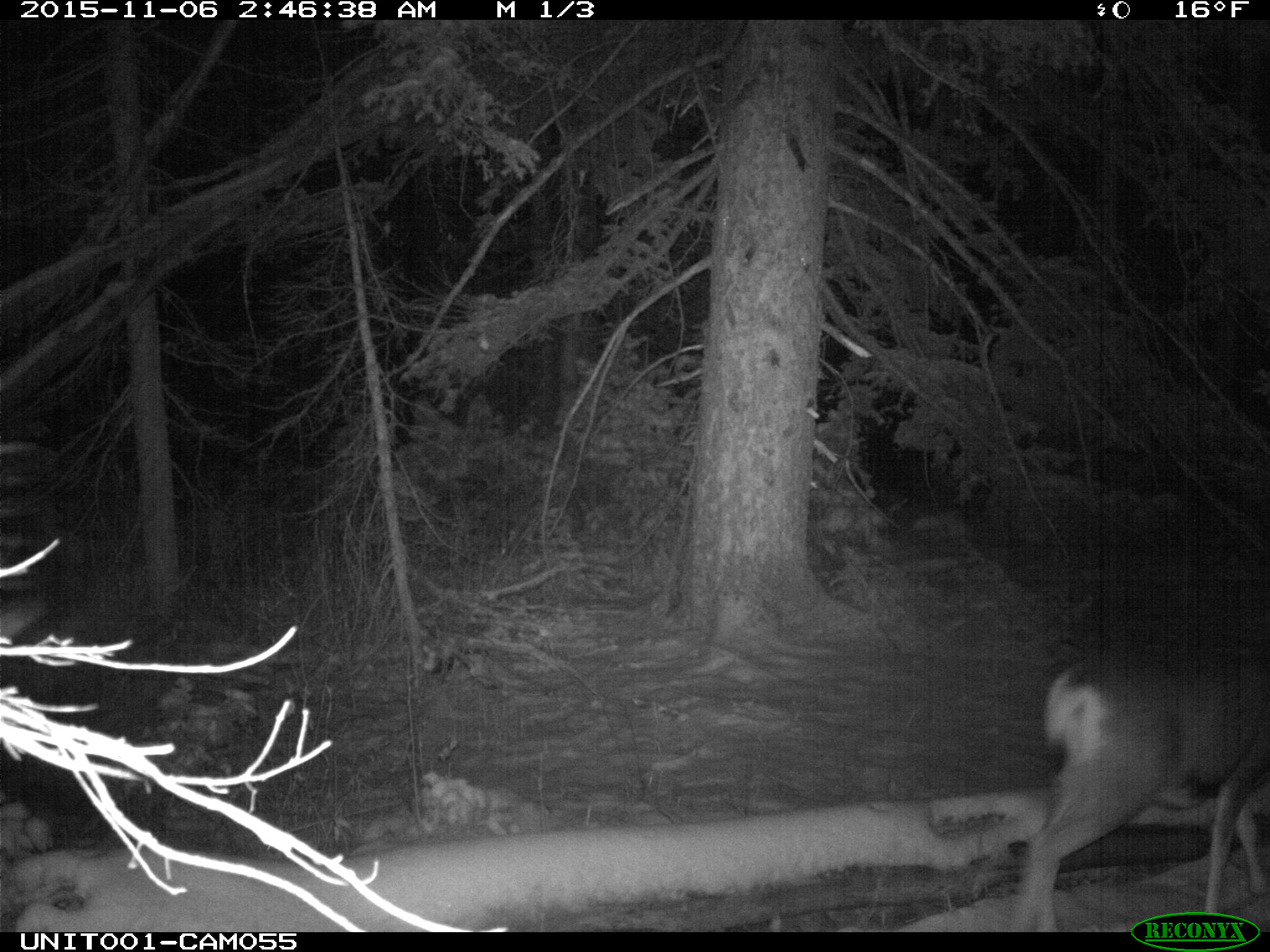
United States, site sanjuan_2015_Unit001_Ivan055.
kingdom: Animalia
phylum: Chordata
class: Mammalia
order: Artiodactyla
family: Cervidae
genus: Odocoileus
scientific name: Odocoileus hemionus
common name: mule deer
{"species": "Odocoileus hemionus (mule deer)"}